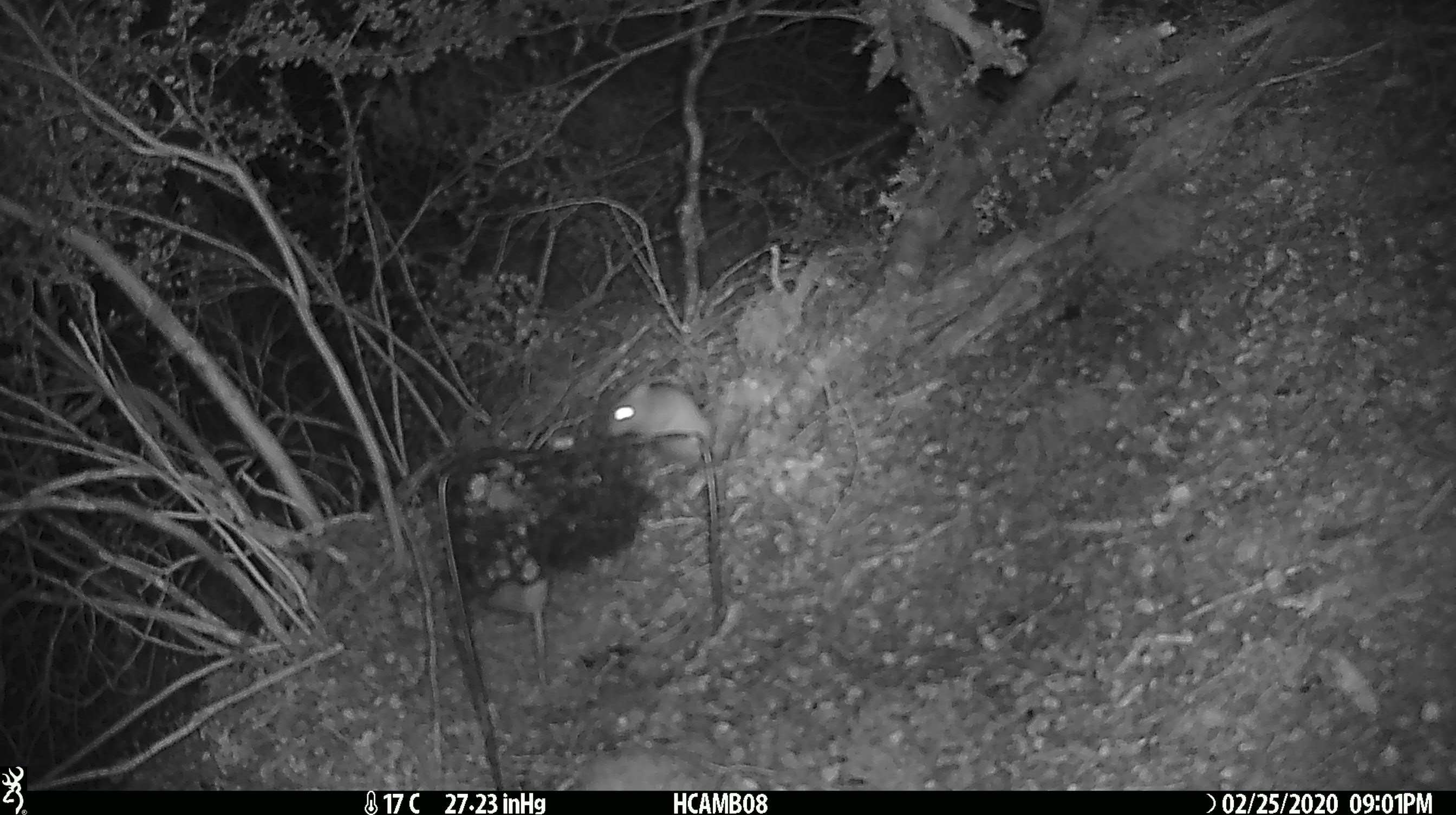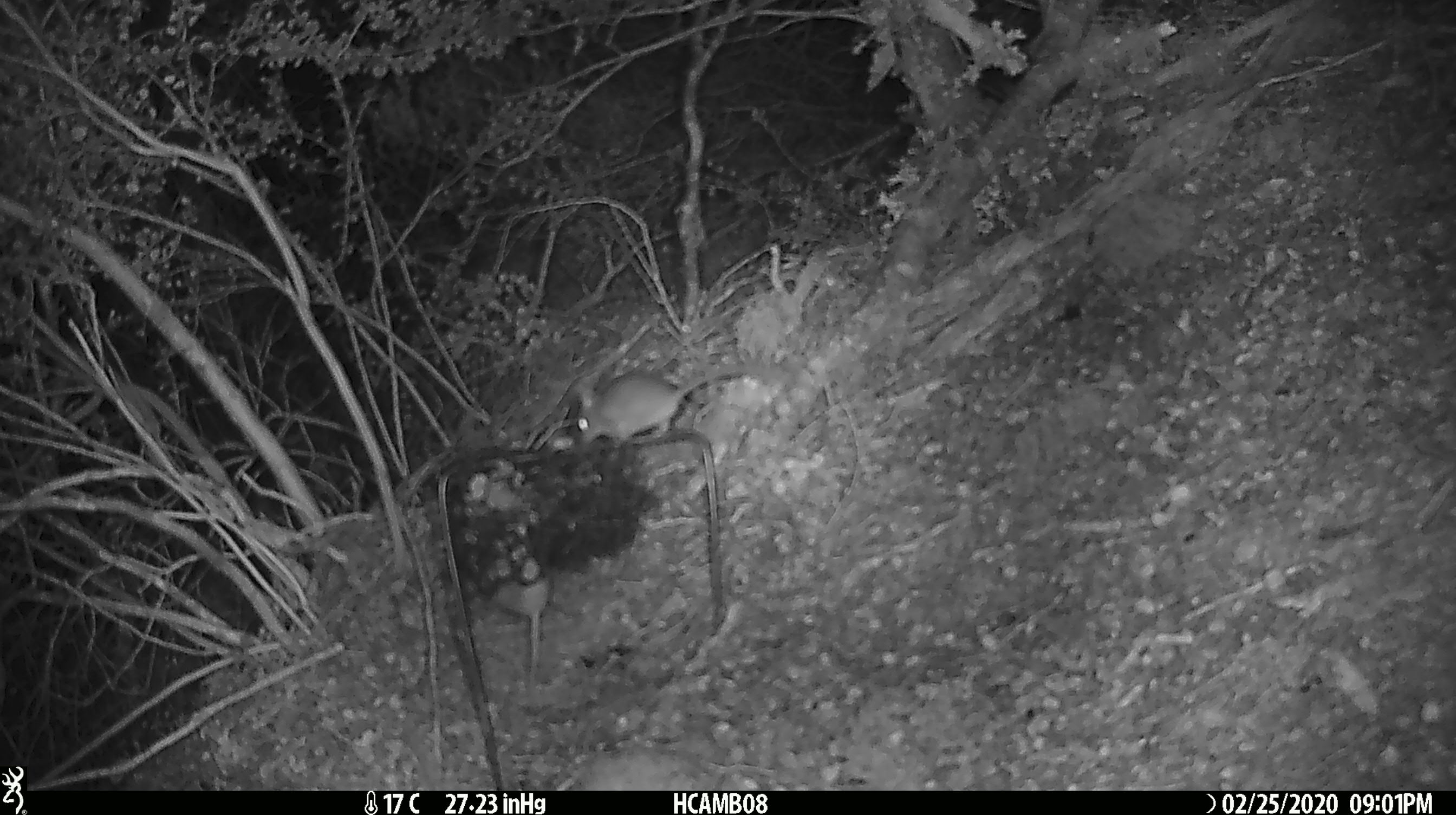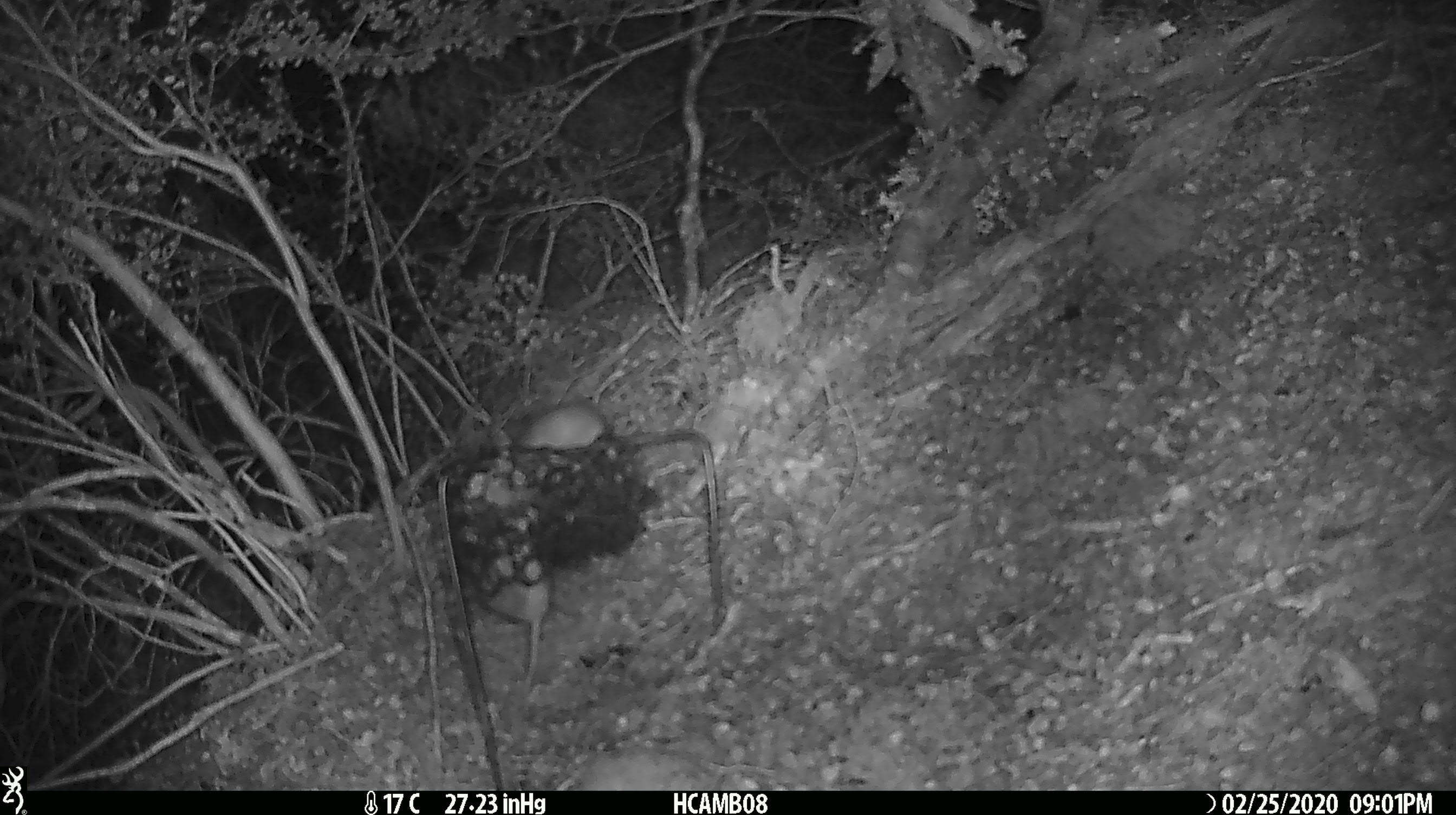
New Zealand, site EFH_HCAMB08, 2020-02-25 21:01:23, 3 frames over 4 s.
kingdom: Animalia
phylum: Chordata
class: Mammalia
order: Rodentia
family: Muridae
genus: Mus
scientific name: Mus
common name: mouse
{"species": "mouse (Mus)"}